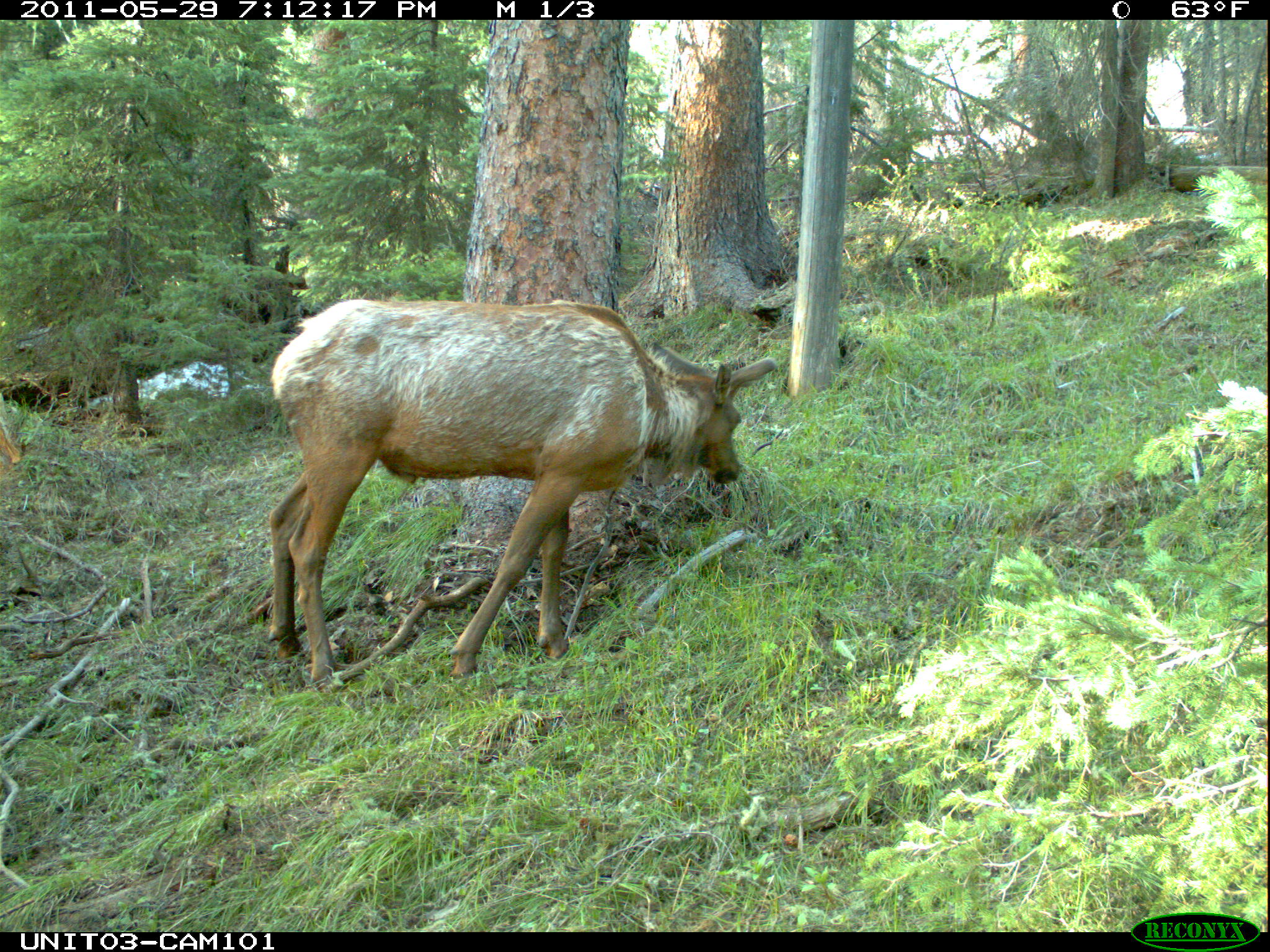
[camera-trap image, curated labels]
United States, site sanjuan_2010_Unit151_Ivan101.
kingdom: Animalia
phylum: Chordata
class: Mammalia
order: Artiodactyla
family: Cervidae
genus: Cervus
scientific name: Cervus elaphus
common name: red deer